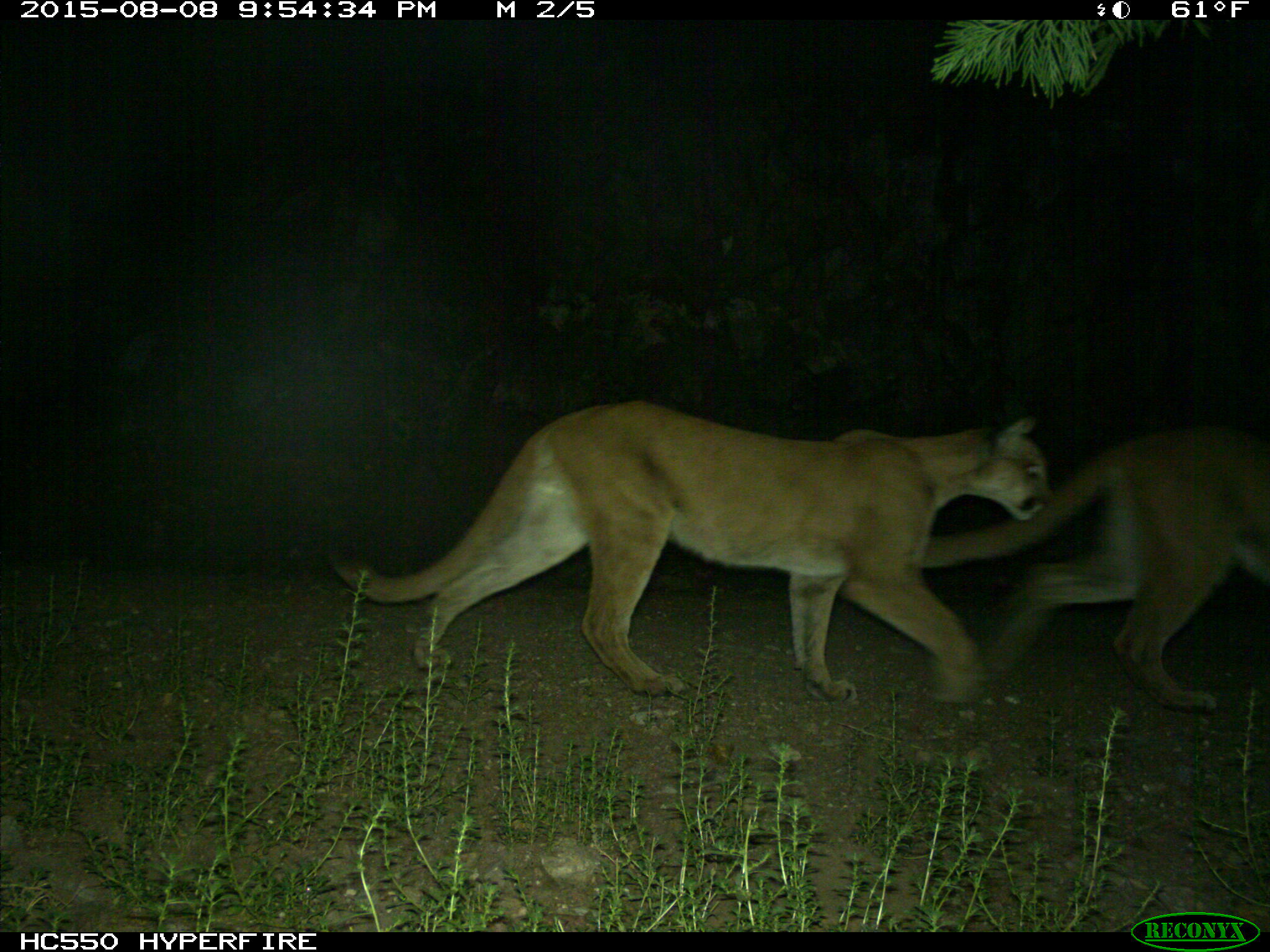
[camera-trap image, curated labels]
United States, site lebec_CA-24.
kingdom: Animalia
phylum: Chordata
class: Mammalia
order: Carnivora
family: Felidae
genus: Puma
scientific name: Puma concolor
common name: mountain lion